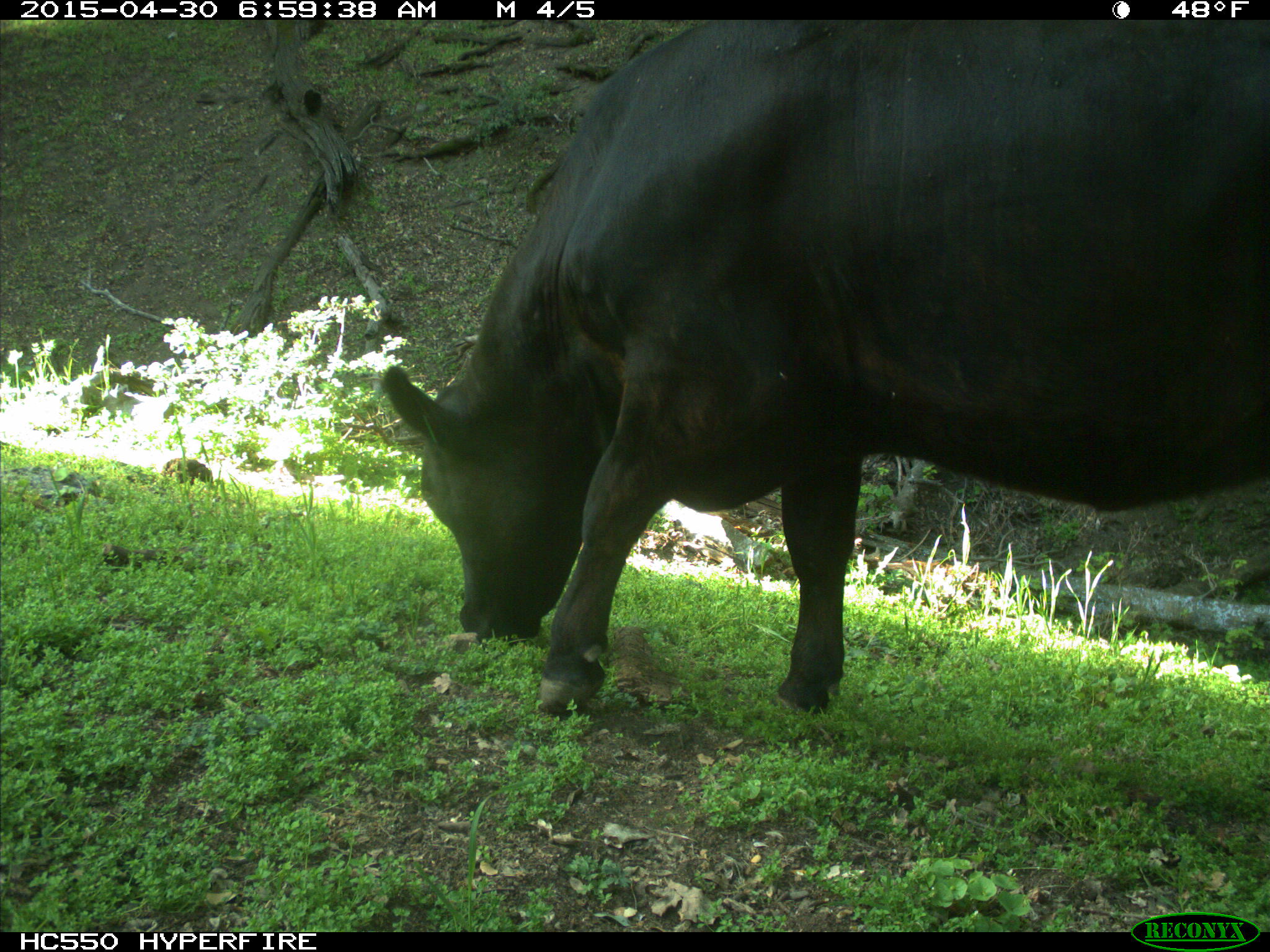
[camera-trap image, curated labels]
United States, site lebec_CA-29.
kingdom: Animalia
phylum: Chordata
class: Mammalia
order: Artiodactyla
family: Bovidae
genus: Bos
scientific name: Bos taurus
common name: domestic cow